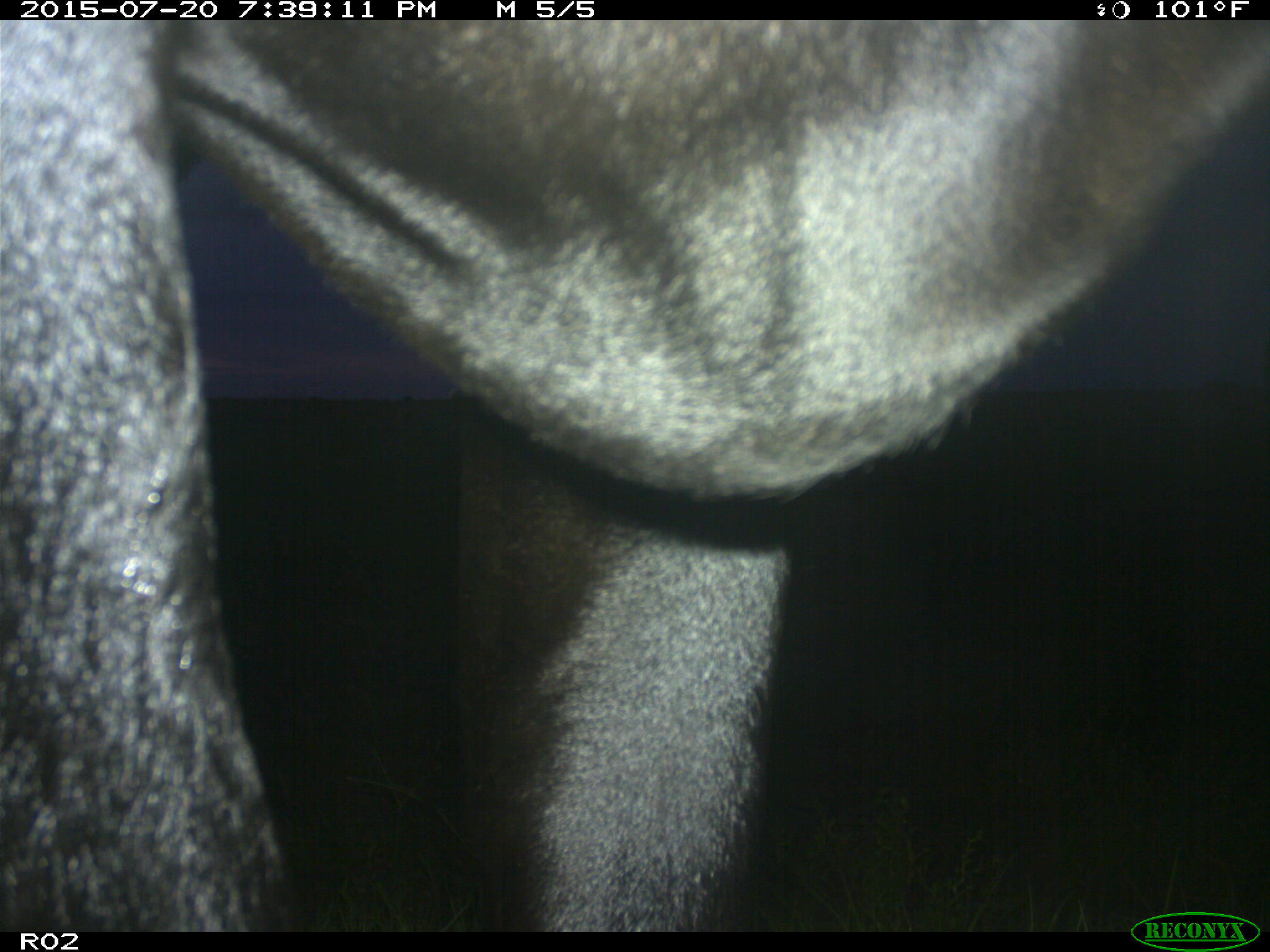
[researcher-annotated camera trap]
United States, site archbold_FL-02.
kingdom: Animalia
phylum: Chordata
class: Mammalia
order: Artiodactyla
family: Bovidae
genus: Bos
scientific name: Bos taurus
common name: domestic cow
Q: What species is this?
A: Bos taurus (domestic cow).